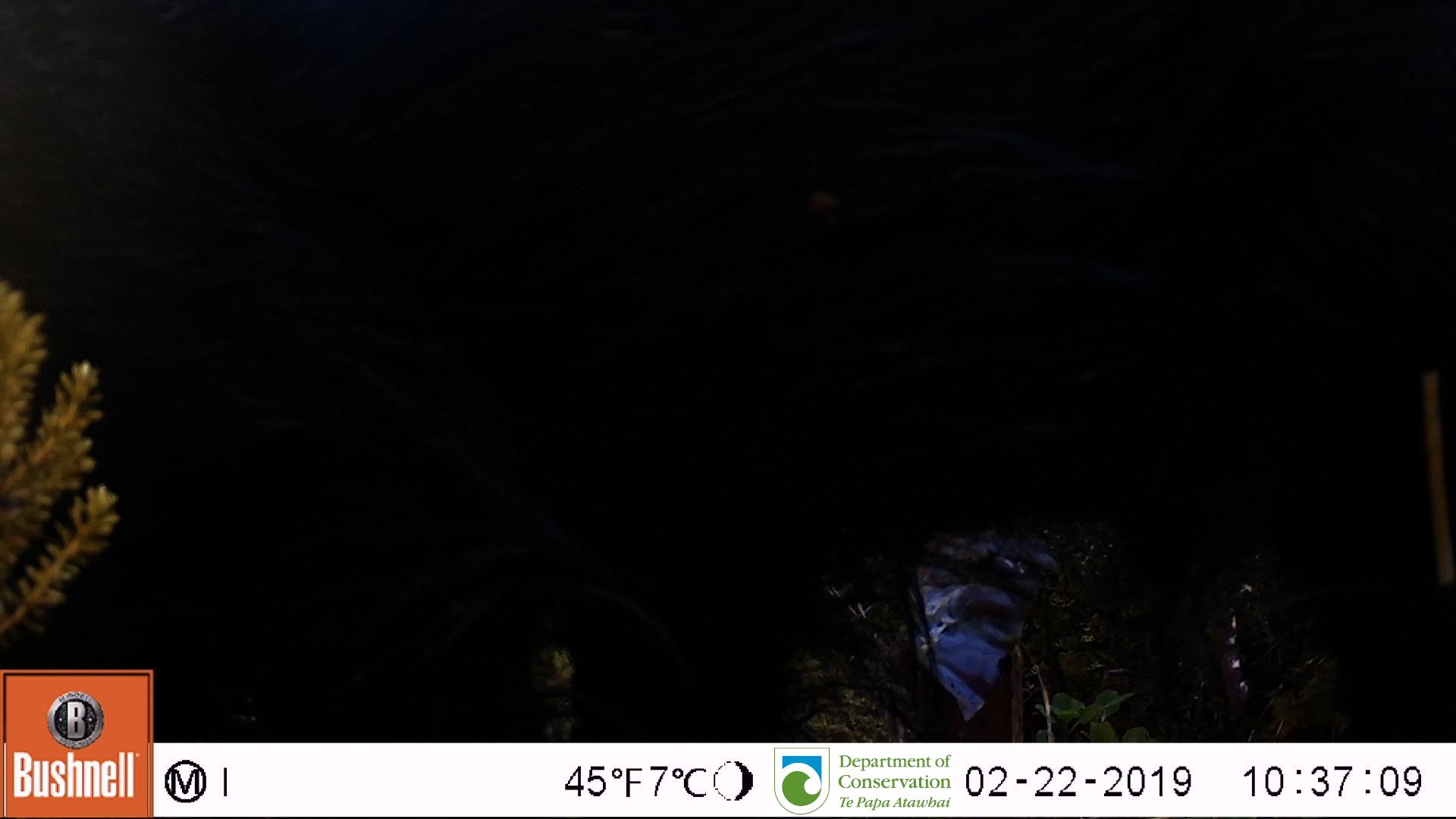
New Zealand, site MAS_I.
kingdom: Animalia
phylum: Chordata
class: Mammalia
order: Artiodactyla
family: Suidae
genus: Sus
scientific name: Sus scrofa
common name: pig